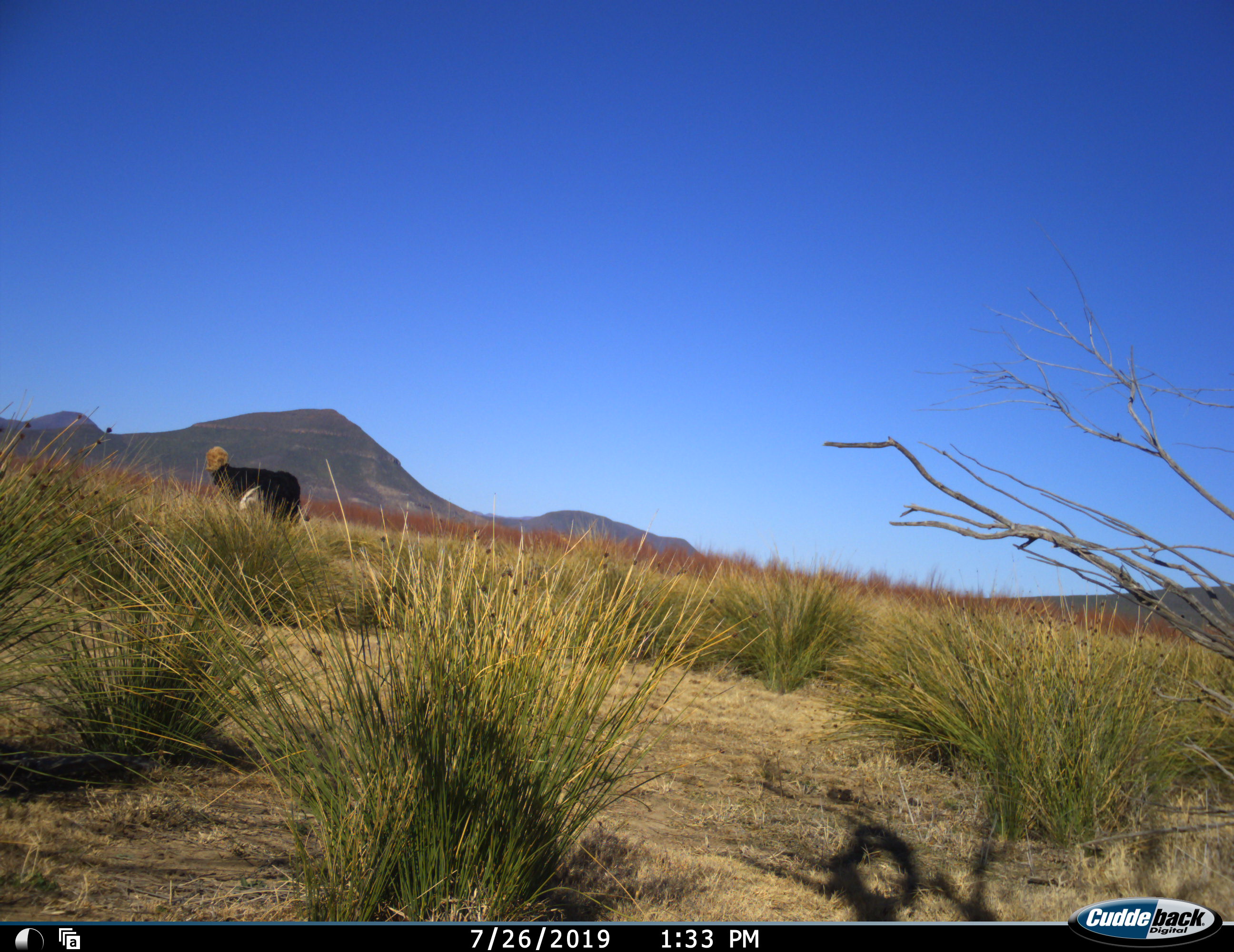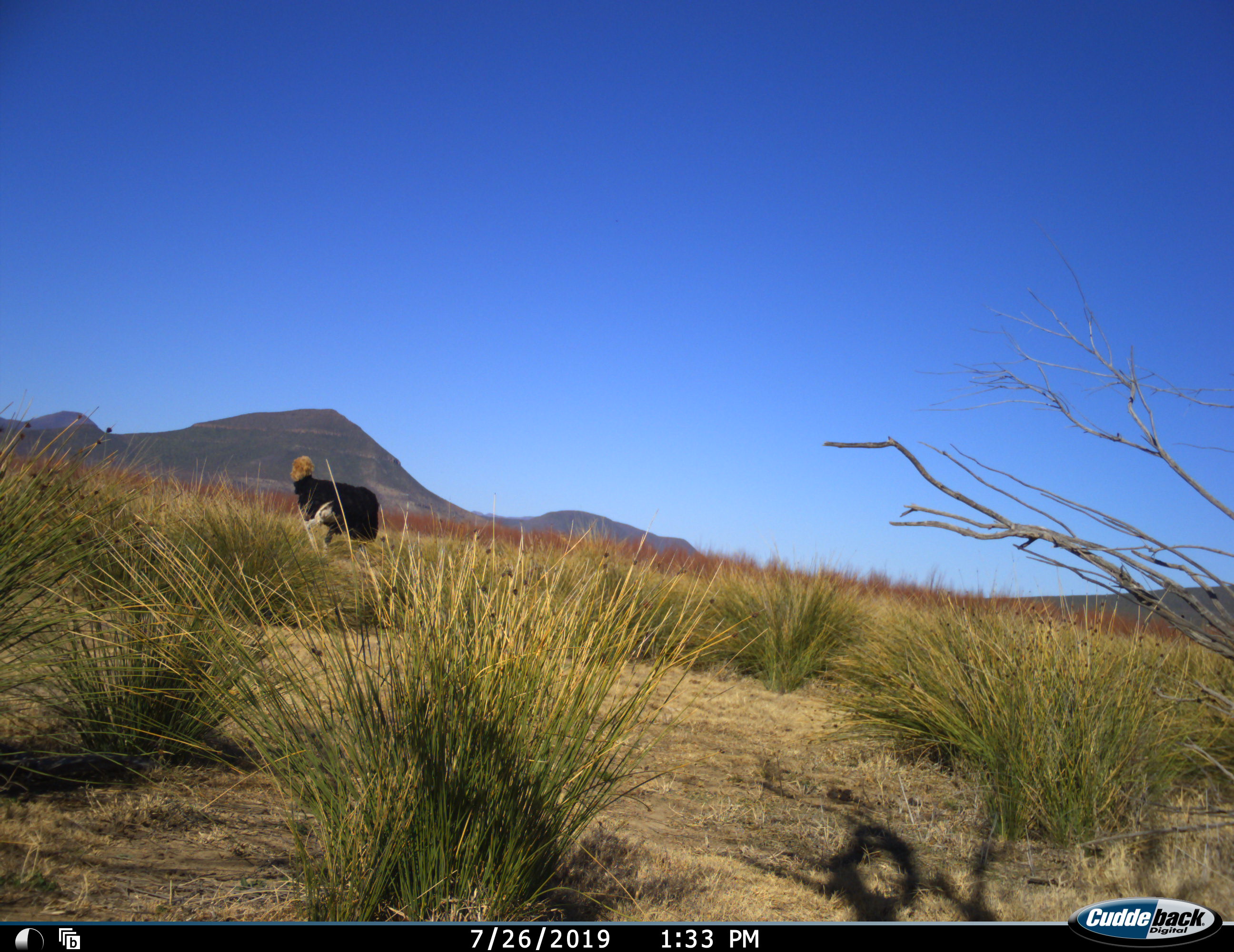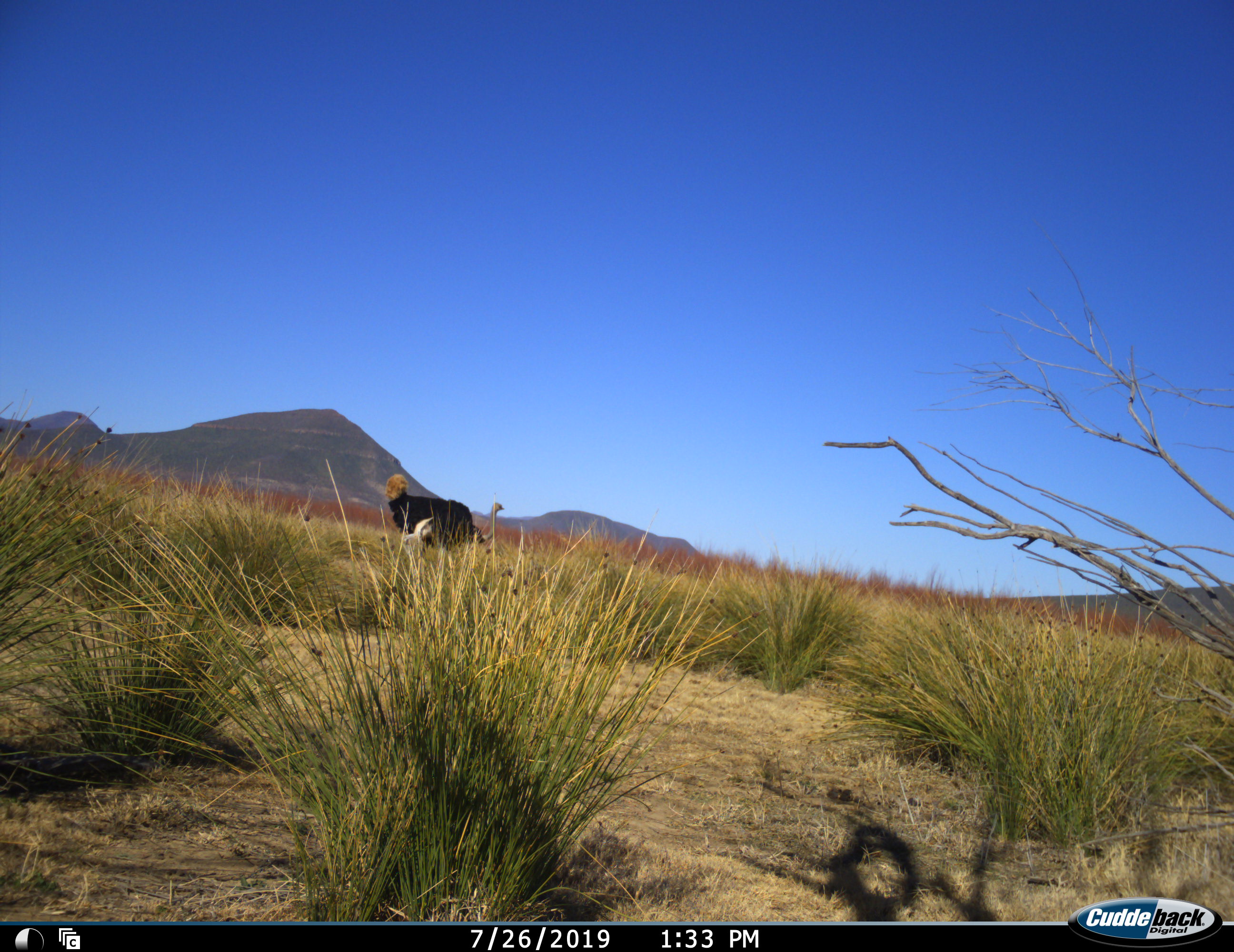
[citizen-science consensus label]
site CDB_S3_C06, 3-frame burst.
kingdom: Animalia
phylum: Chordata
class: Aves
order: Struthioniformes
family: Struthionidae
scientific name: Struthionidae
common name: ostrich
Ostrich (Struthionidae), count 1. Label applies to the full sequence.